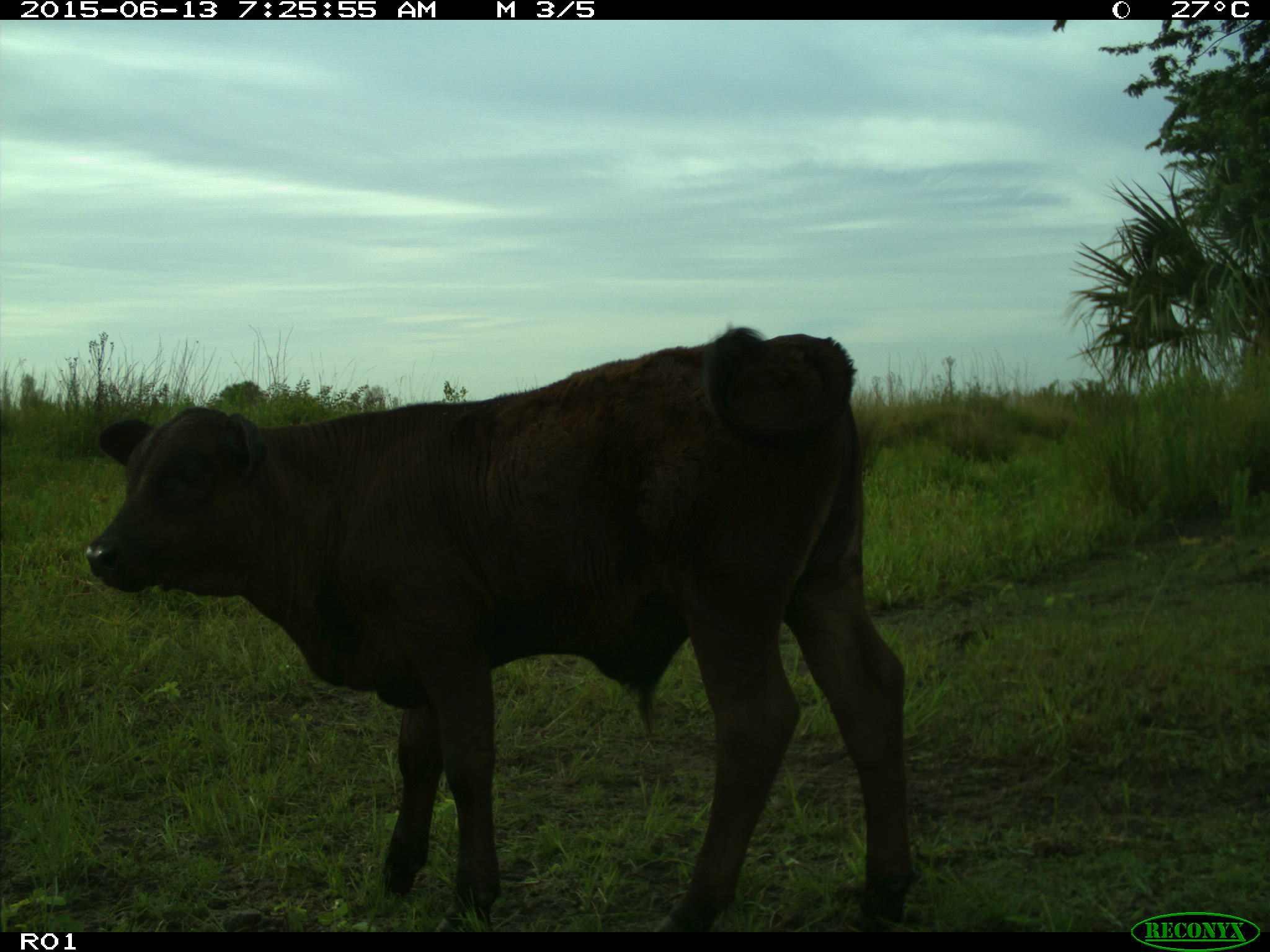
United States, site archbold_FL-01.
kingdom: Animalia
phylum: Chordata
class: Mammalia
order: Artiodactyla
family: Bovidae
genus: Bos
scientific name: Bos taurus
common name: domestic cow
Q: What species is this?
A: Bos taurus (domestic cow).